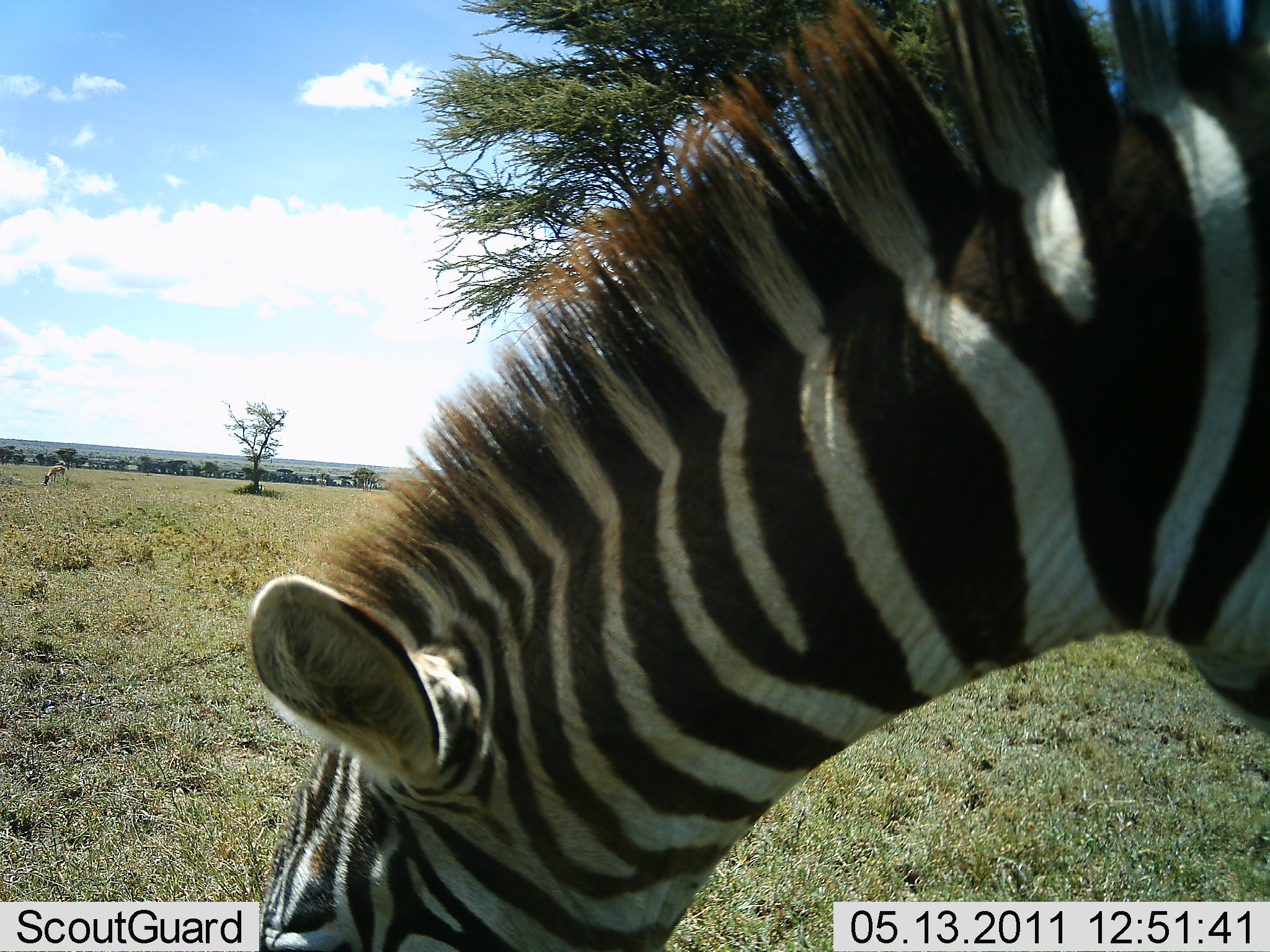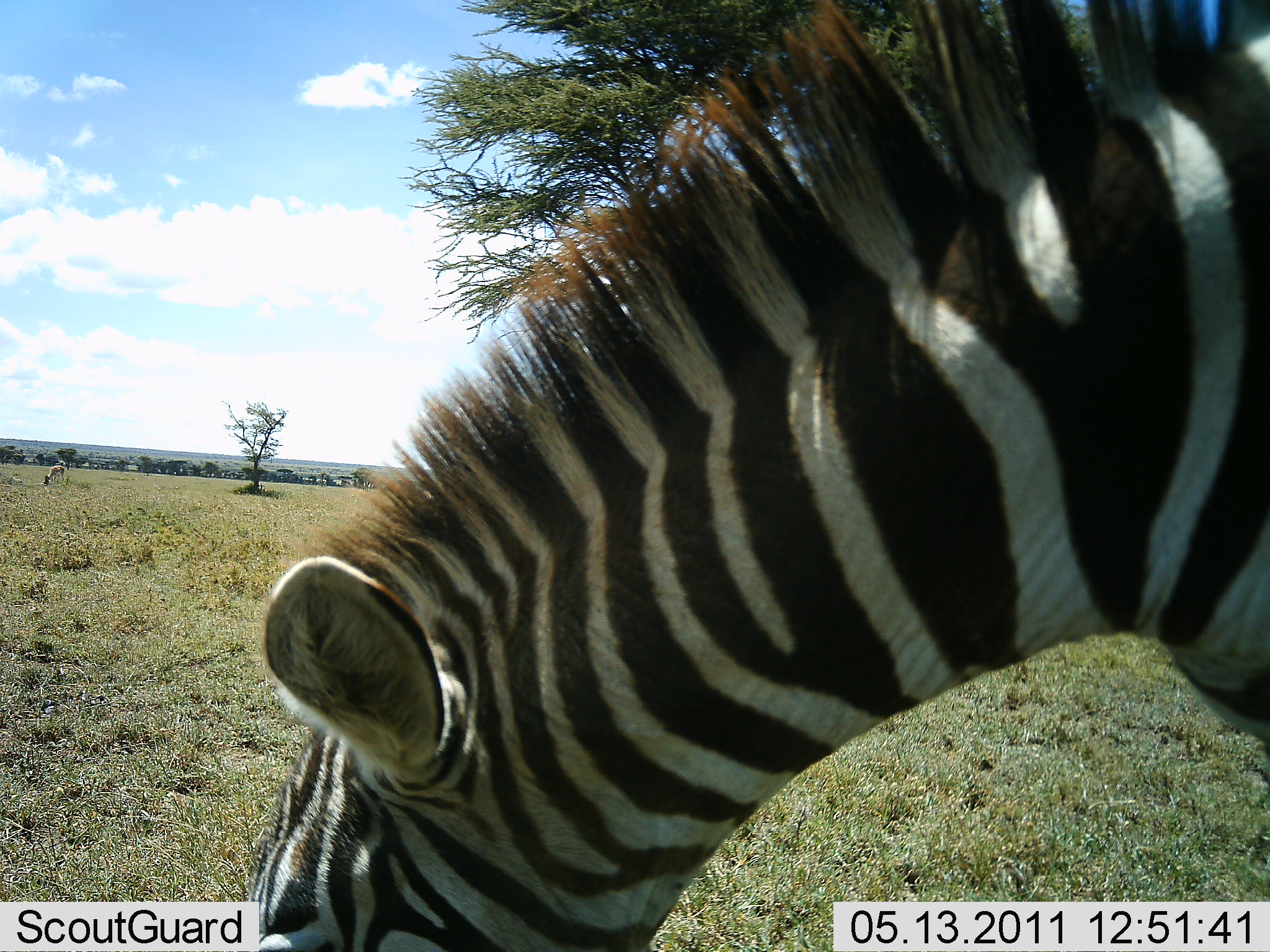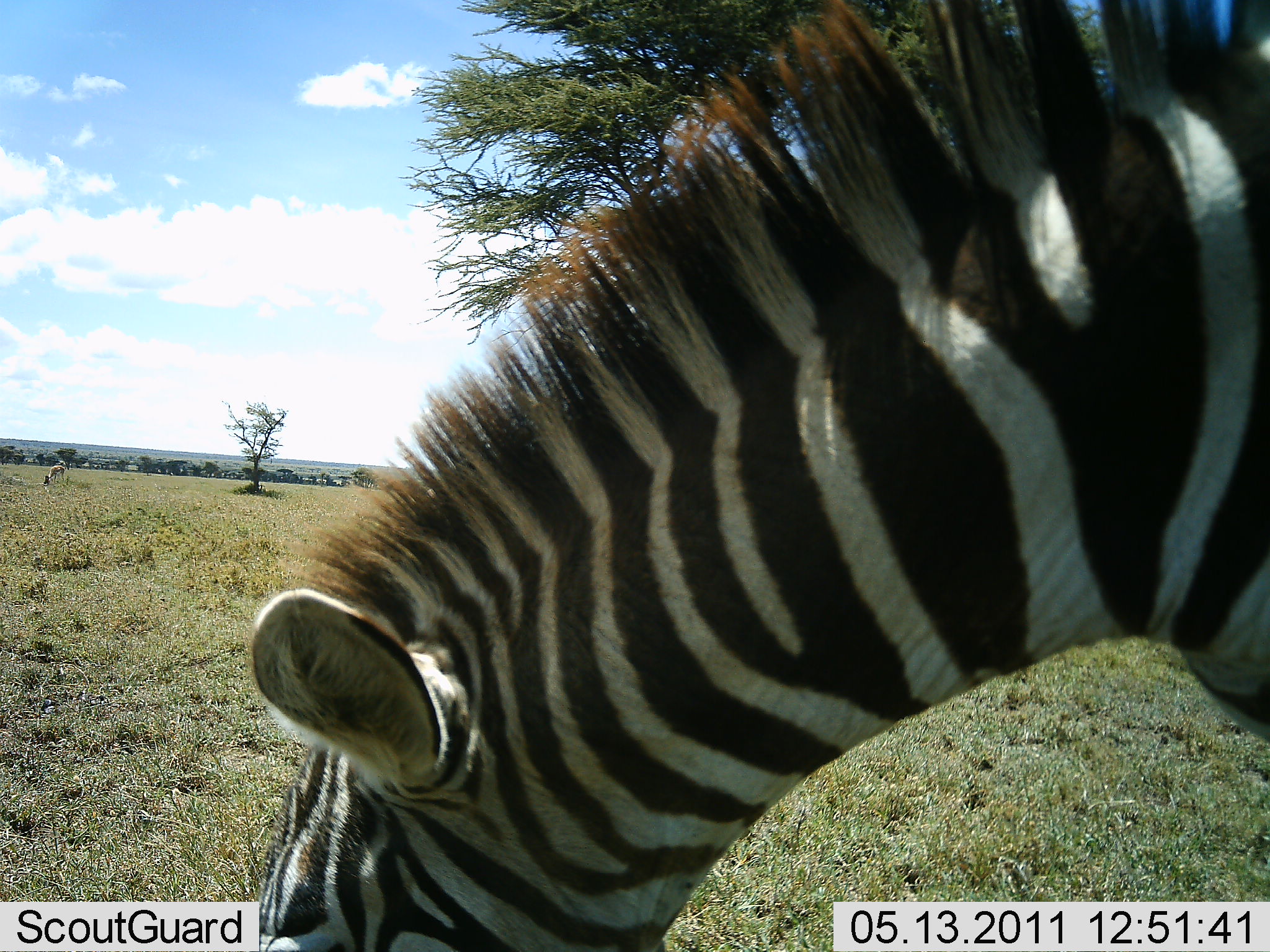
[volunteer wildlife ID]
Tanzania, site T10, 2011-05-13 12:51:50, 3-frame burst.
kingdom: Animalia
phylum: Chordata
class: Mammalia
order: Perissodactyla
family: Equidae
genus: Equus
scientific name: Equus quagga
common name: plains zebra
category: zebra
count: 1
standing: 24%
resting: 0%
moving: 6%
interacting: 6%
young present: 0%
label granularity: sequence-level